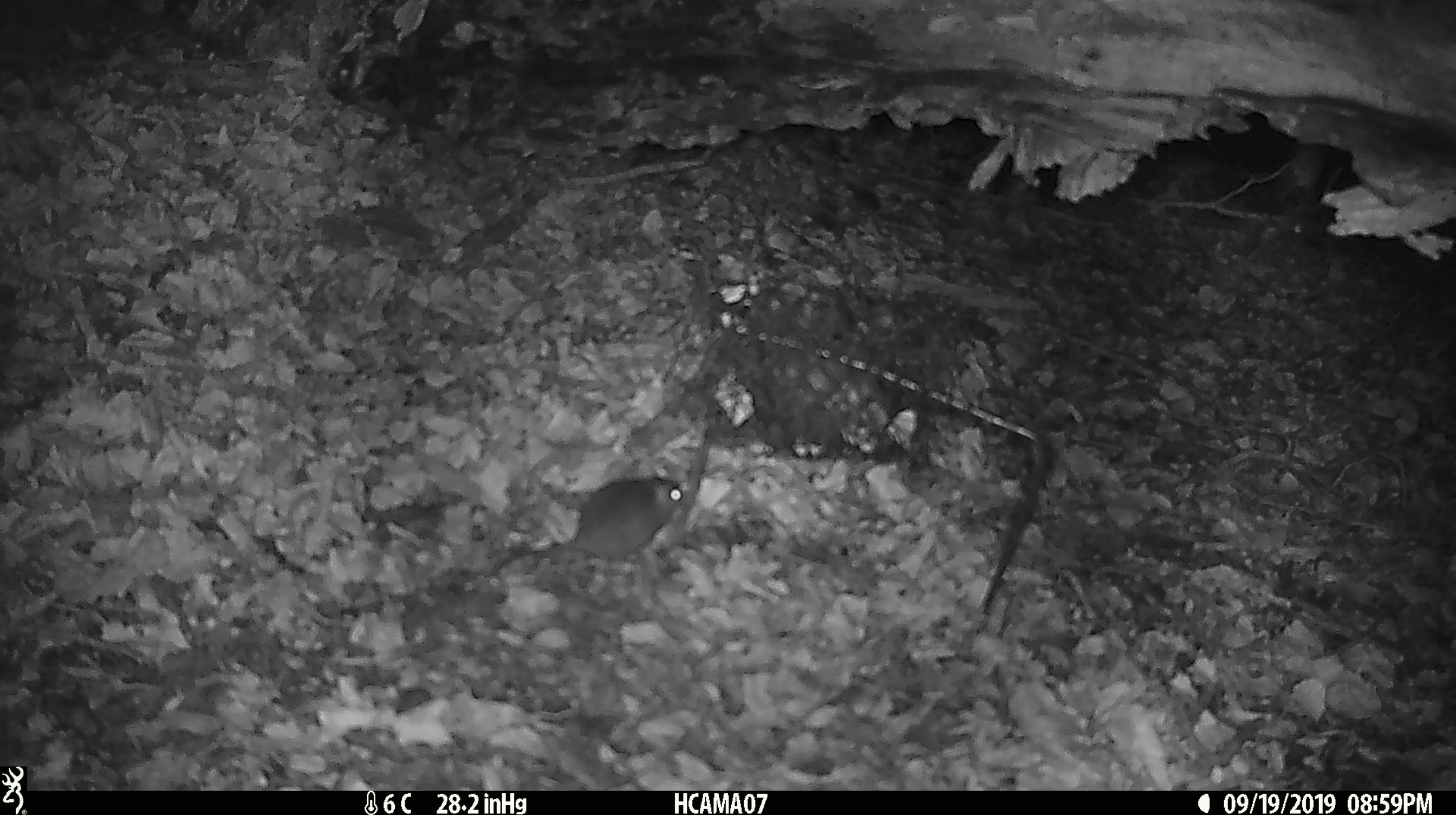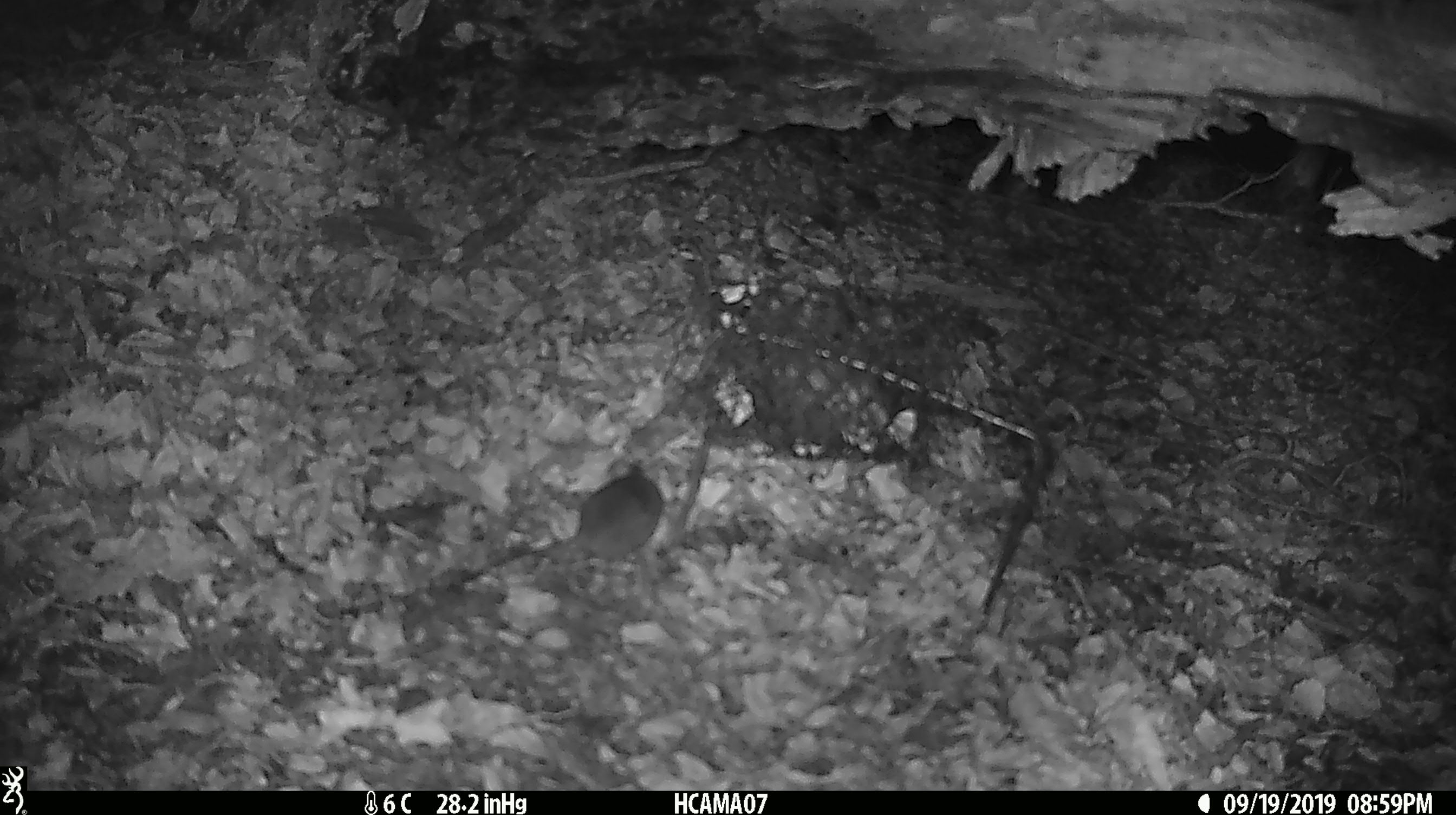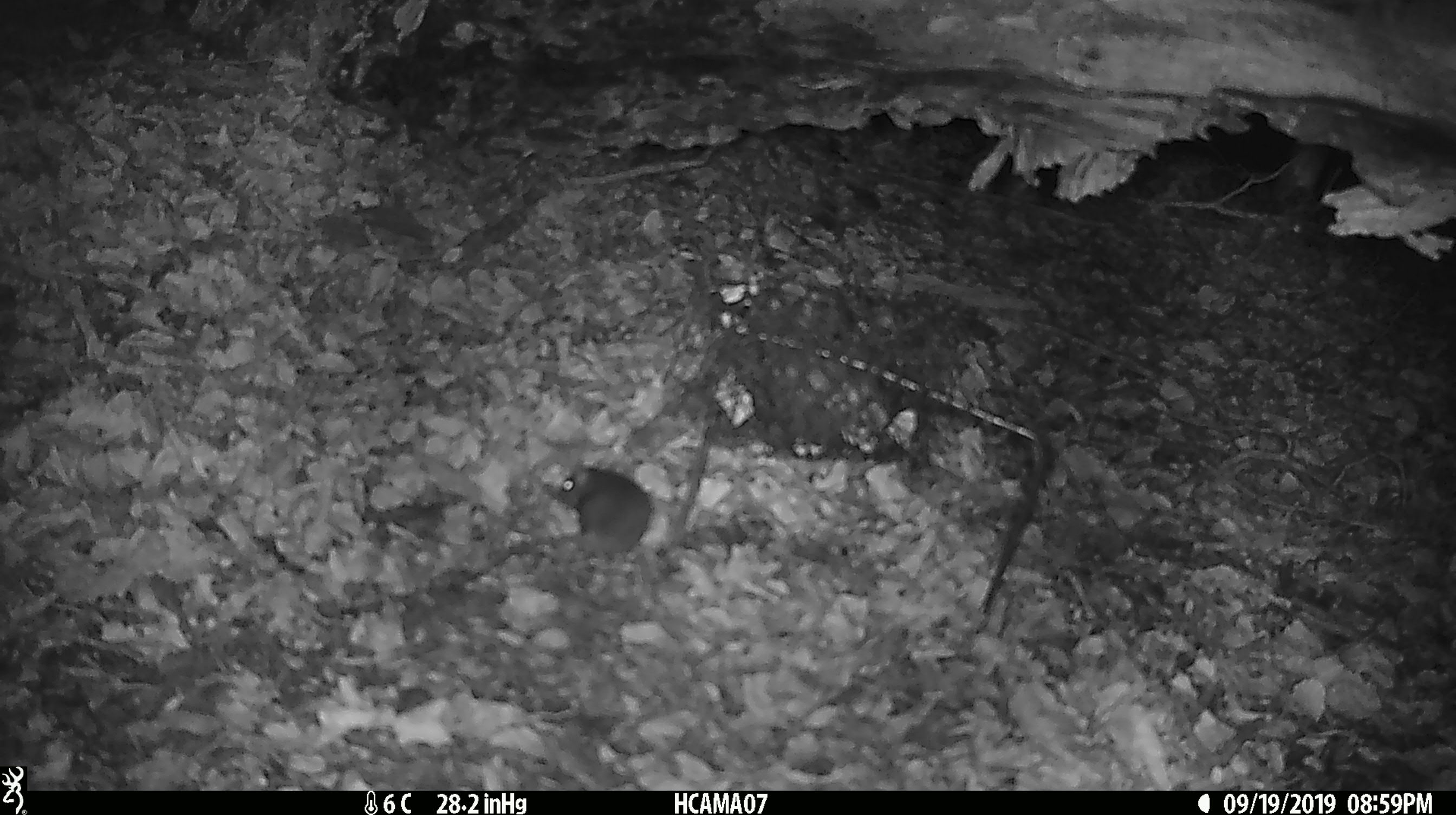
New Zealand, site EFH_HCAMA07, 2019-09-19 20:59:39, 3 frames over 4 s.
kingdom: Animalia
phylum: Chordata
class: Mammalia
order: Rodentia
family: Muridae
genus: Mus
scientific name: Mus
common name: mouse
Mouse (Mus).